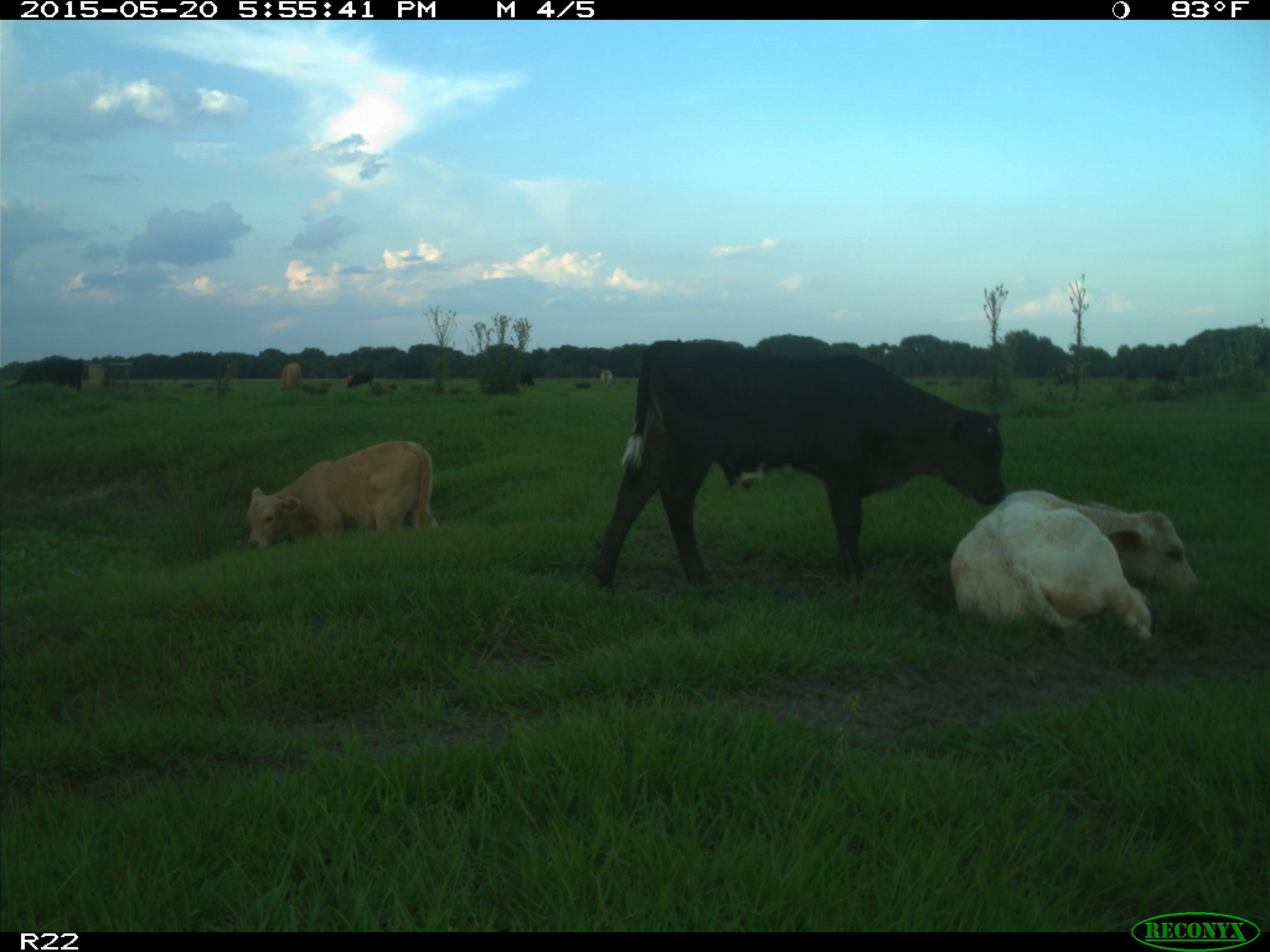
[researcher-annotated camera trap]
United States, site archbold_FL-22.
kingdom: Animalia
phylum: Chordata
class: Mammalia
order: Artiodactyla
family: Bovidae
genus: Bos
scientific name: Bos taurus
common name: domestic cow